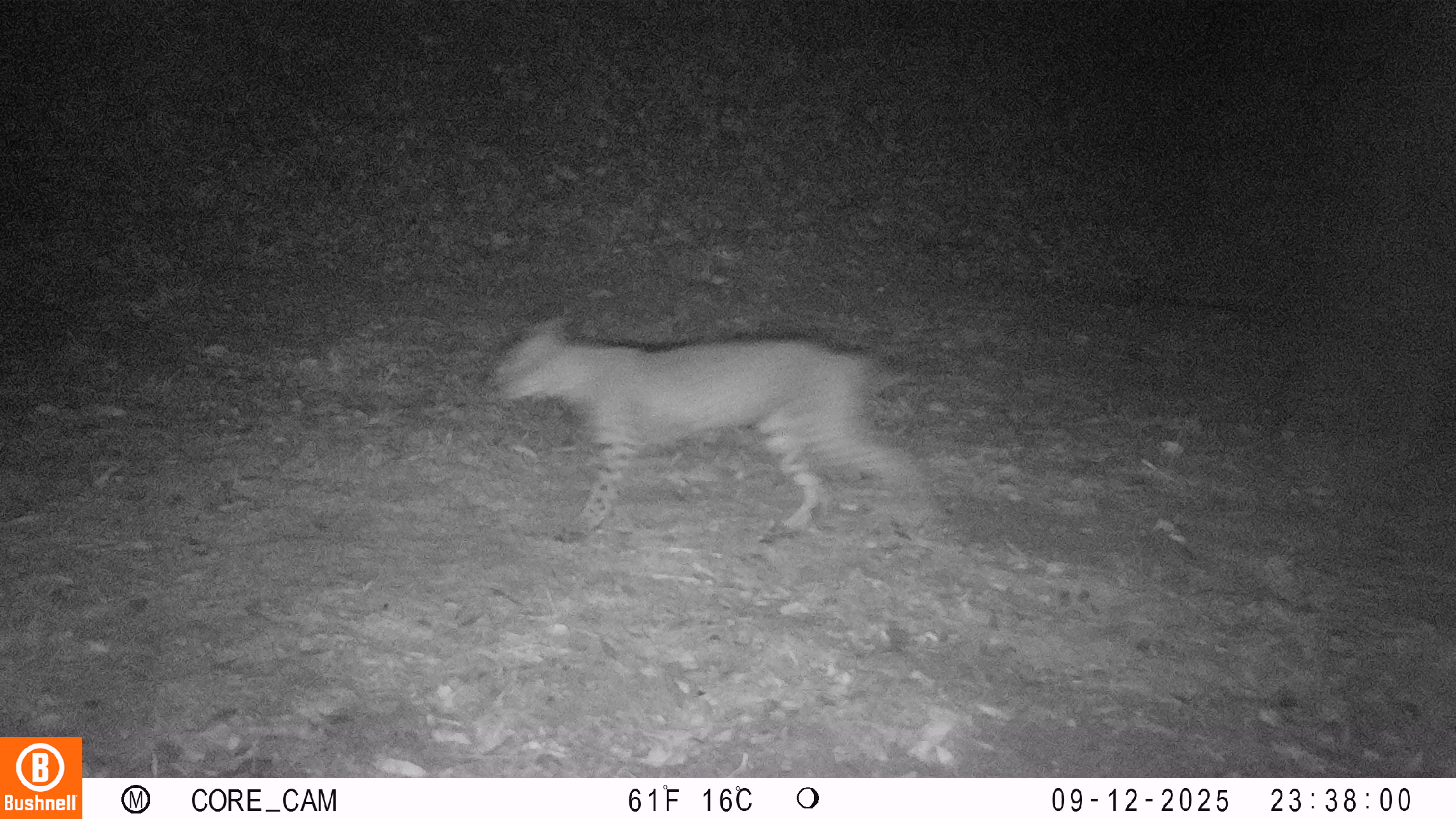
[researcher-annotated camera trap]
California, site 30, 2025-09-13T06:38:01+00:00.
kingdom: Animalia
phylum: Chordata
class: Mammalia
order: Carnivora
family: Felidae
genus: Lynx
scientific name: Lynx rufus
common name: bobcat